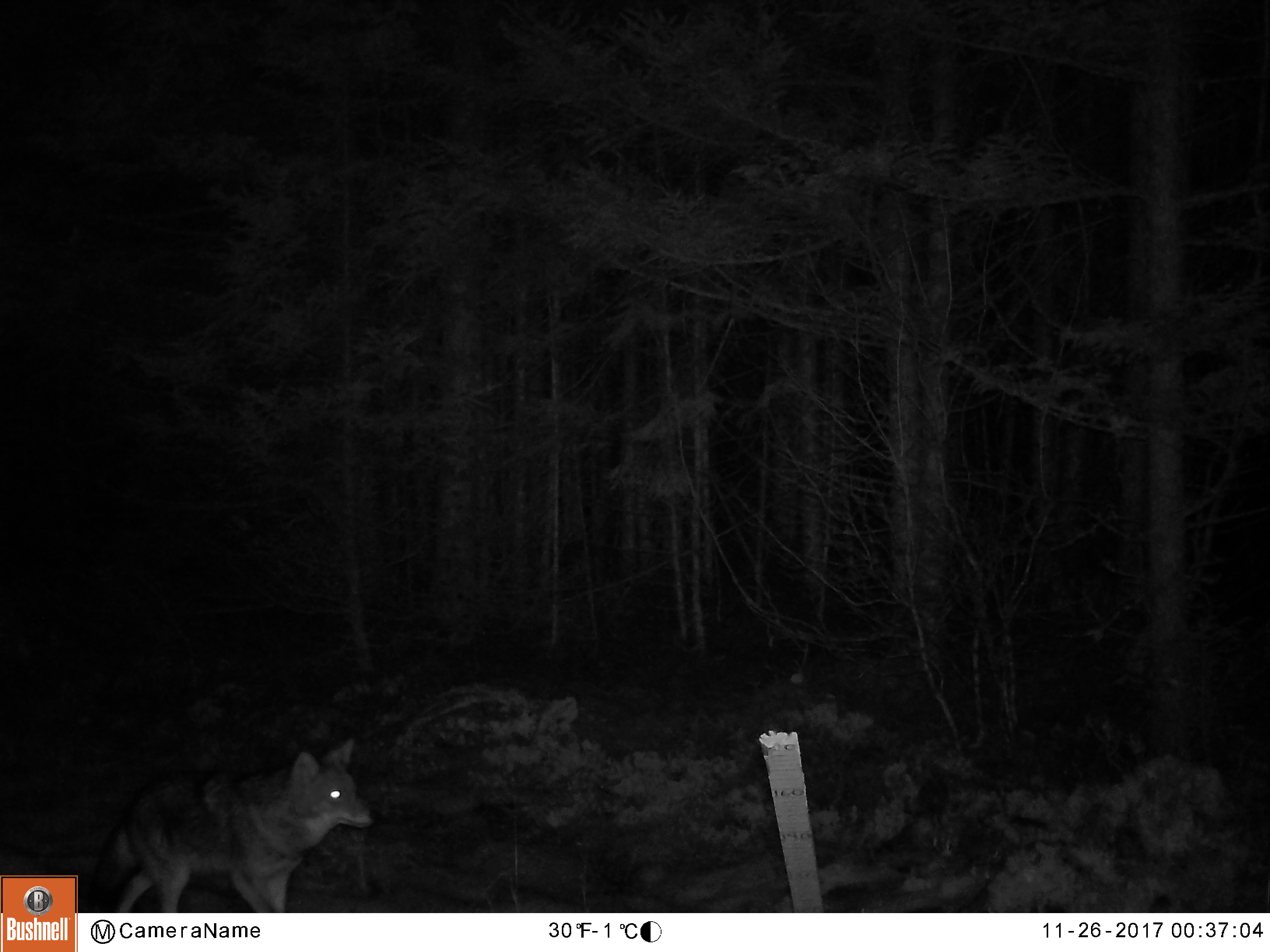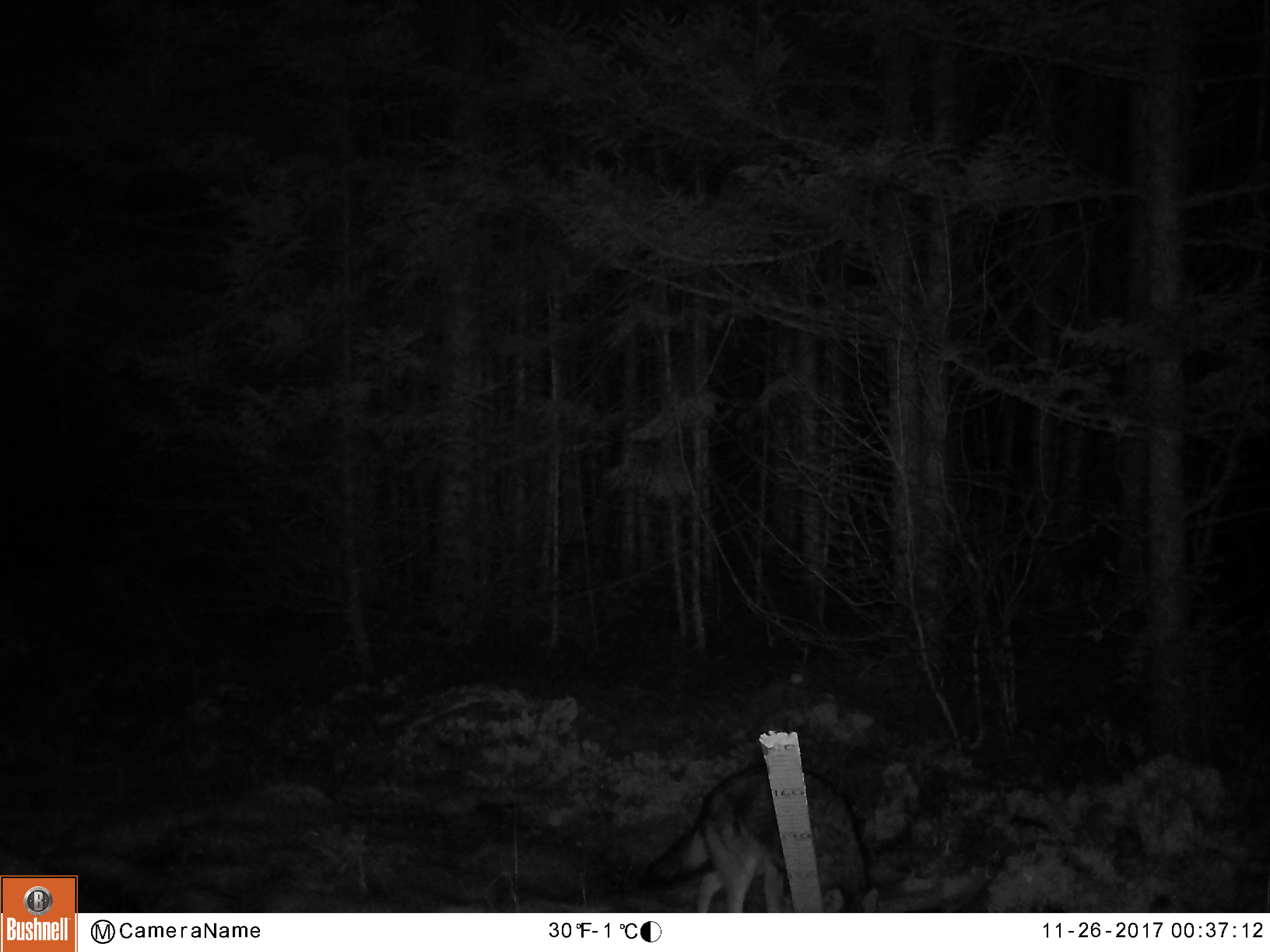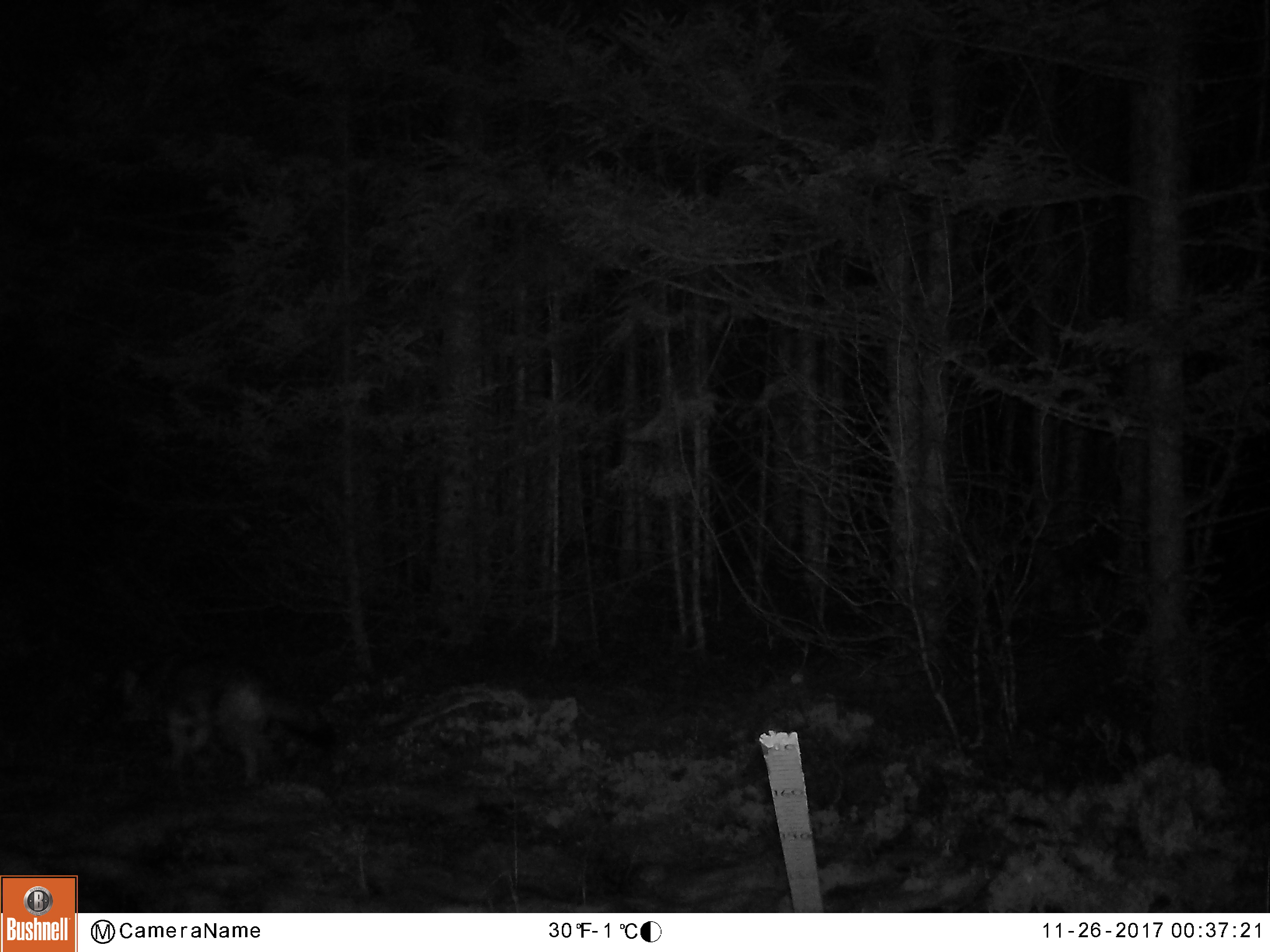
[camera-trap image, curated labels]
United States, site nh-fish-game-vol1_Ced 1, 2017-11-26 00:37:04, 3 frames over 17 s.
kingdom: Animalia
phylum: Chordata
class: Mammalia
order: Carnivora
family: Canidae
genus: Canis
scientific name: Canis latrans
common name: coyote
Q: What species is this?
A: Coyote (Canis latrans).